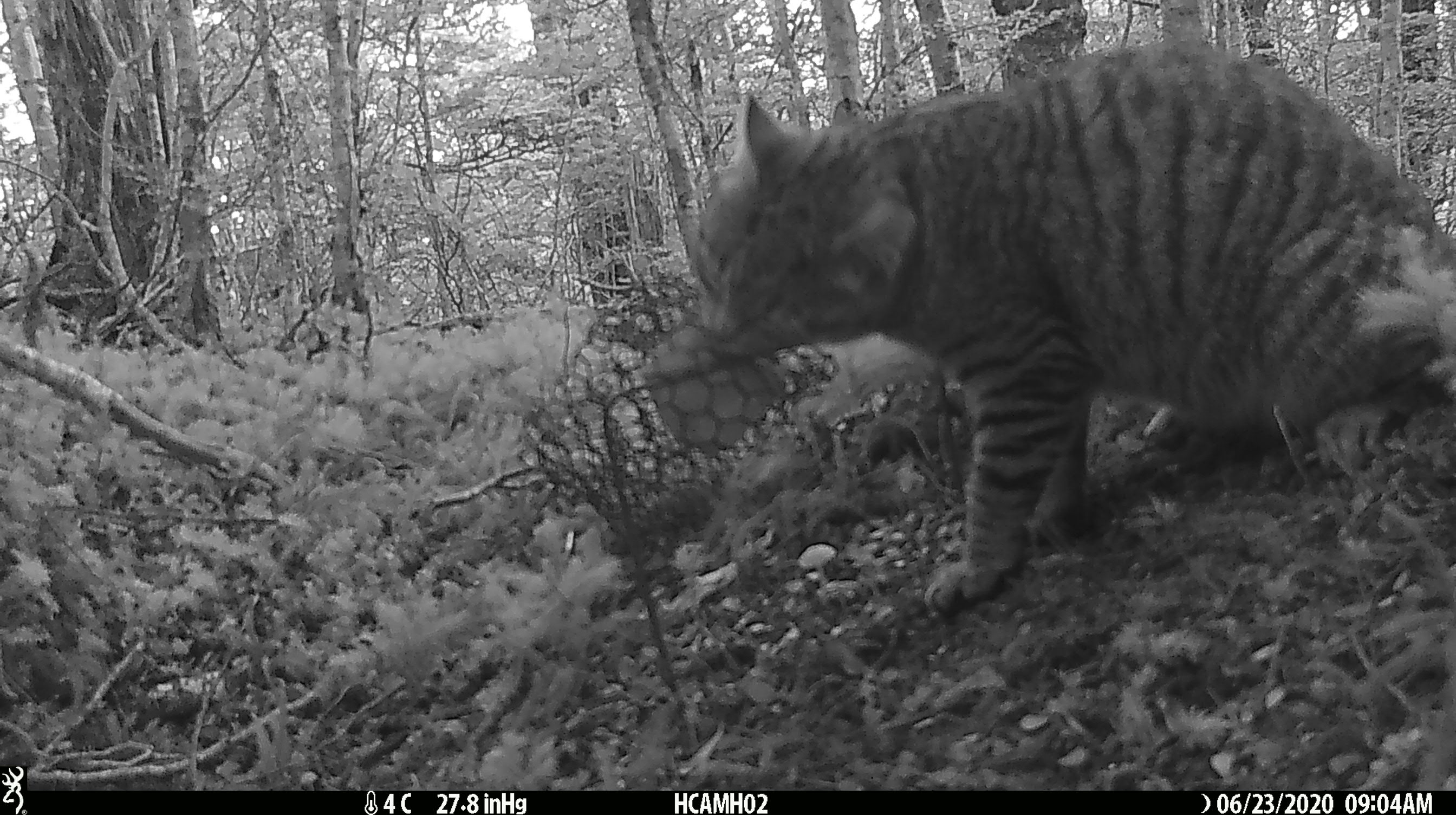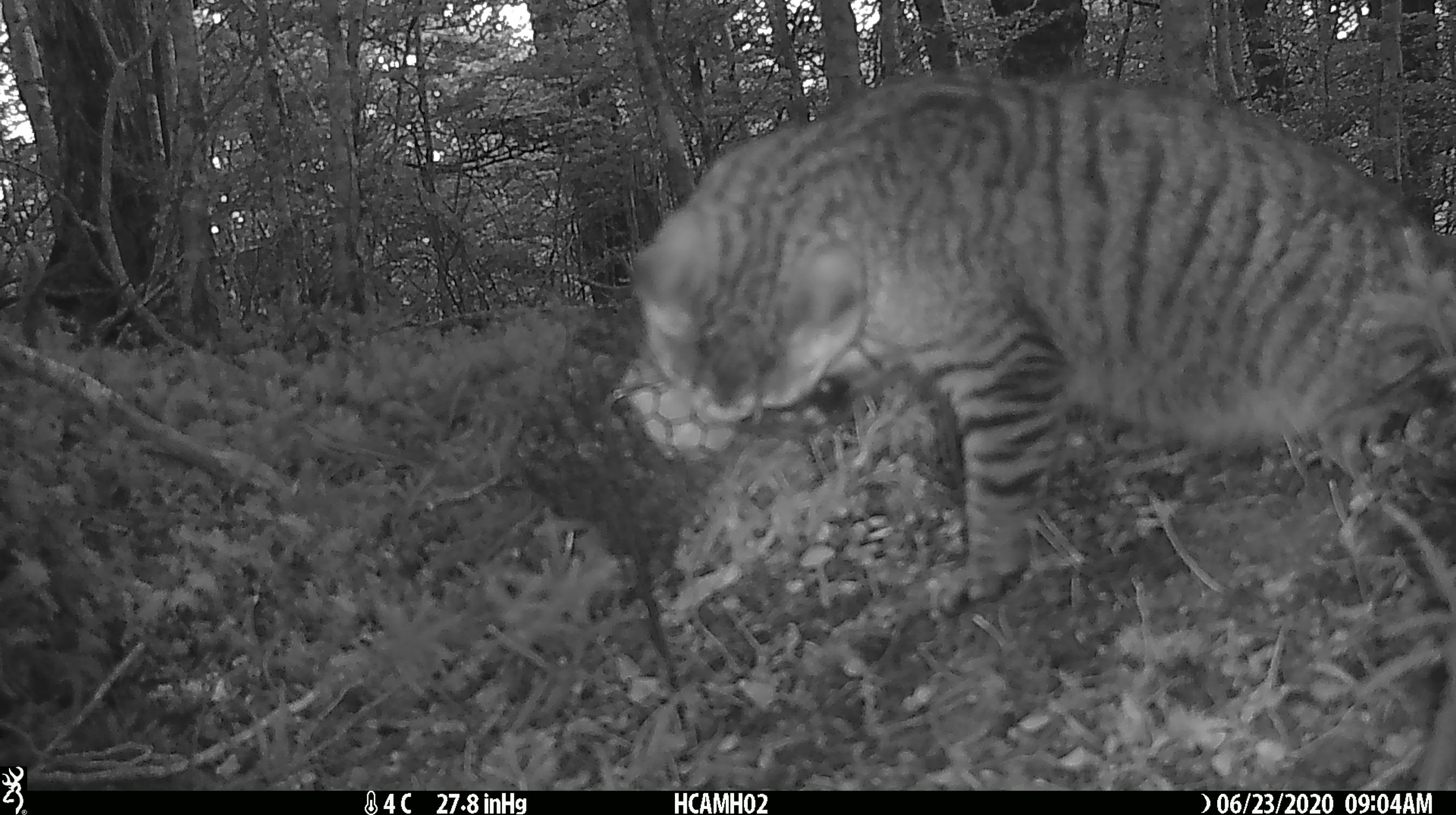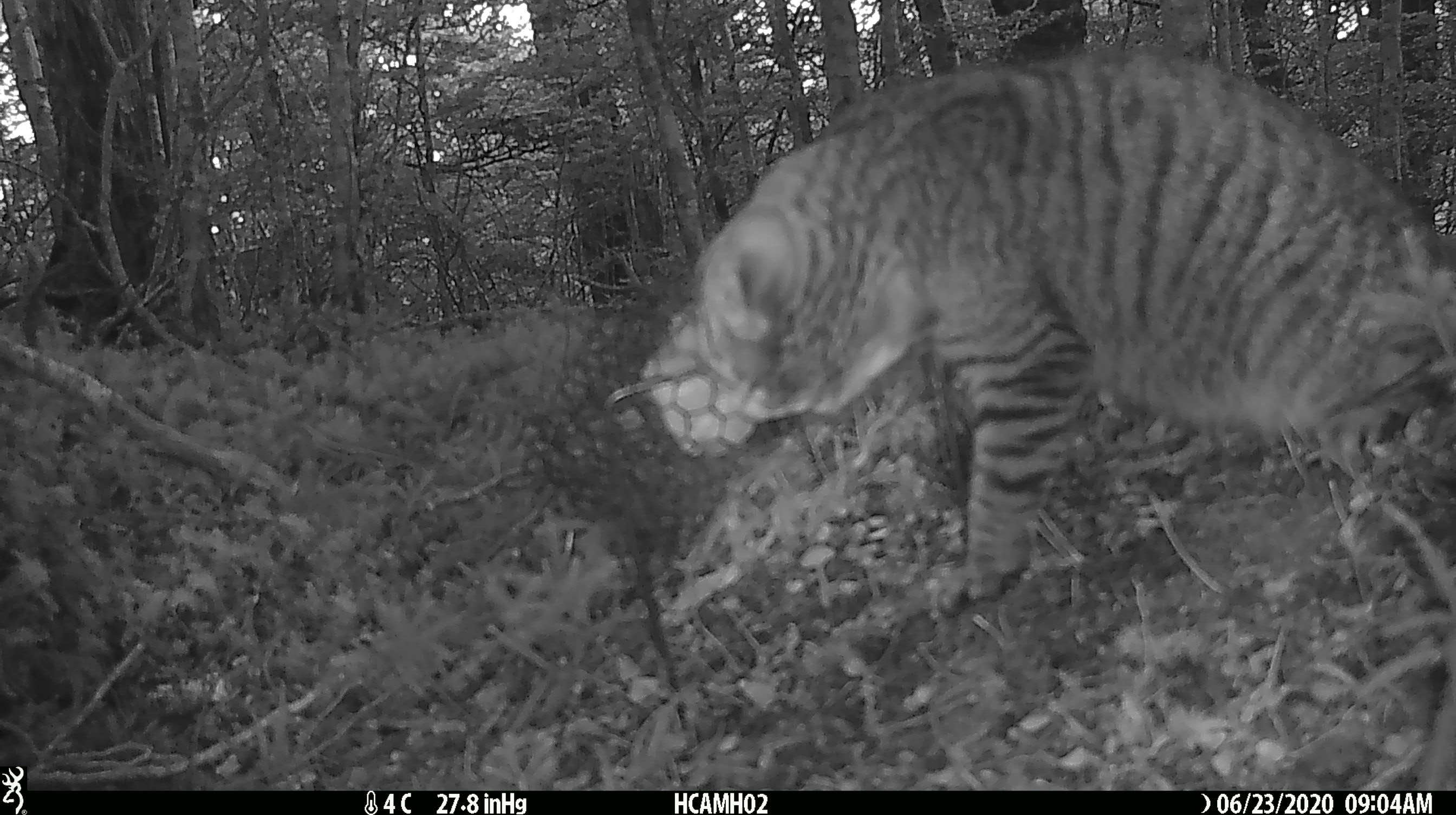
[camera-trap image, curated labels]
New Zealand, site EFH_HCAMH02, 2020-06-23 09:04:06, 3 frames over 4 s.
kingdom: Animalia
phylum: Chordata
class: Mammalia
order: Carnivora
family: Felidae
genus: Felis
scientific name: Felis catus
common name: domestic cat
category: cat